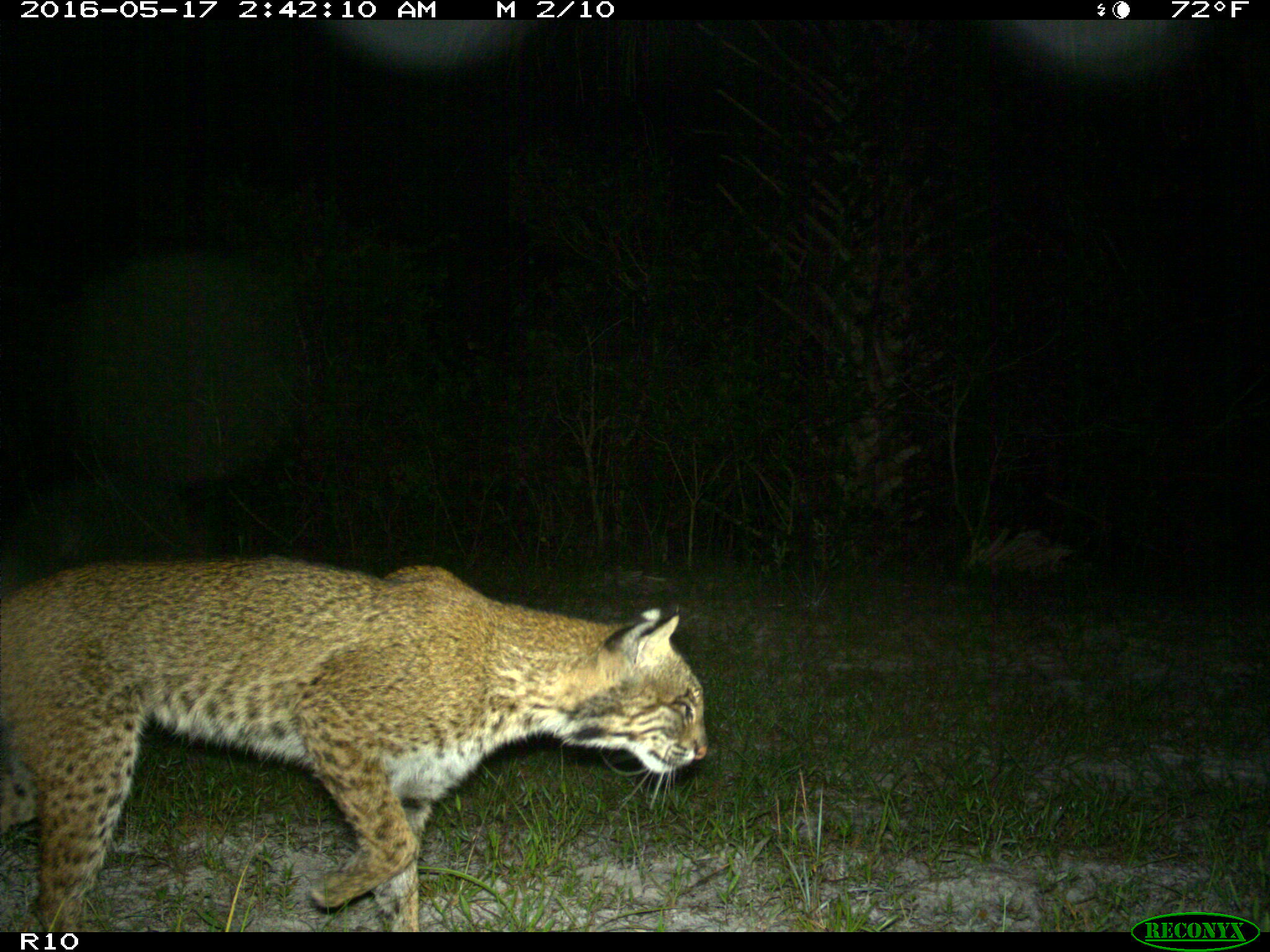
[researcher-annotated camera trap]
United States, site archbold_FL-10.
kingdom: Animalia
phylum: Chordata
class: Mammalia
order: Carnivora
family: Felidae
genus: Lynx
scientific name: Lynx rufus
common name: bobcat